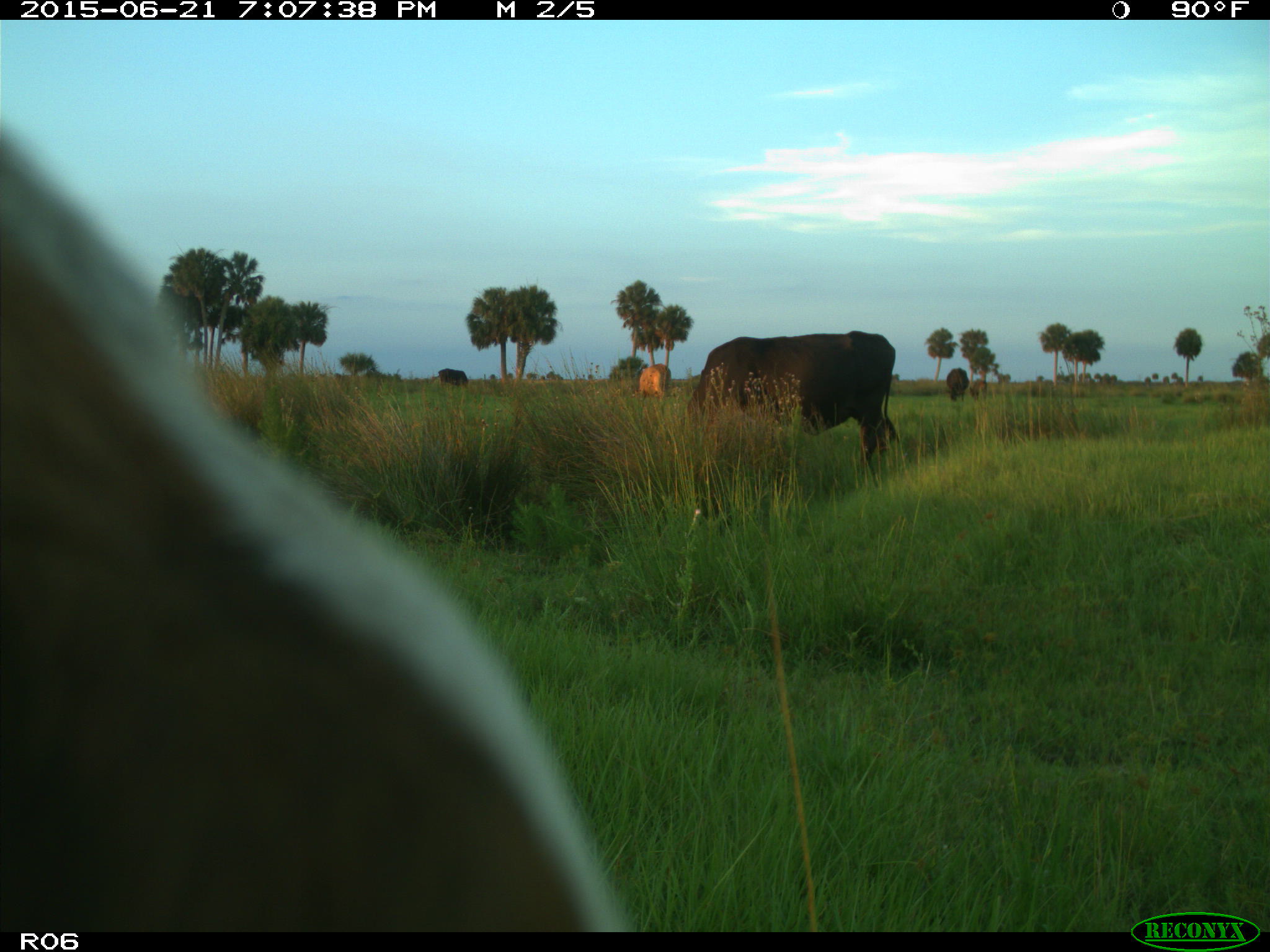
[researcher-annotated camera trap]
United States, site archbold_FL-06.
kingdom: Animalia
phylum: Chordata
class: Mammalia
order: Artiodactyla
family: Bovidae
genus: Bos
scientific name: Bos taurus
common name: domestic cow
Bos taurus (domestic cow).